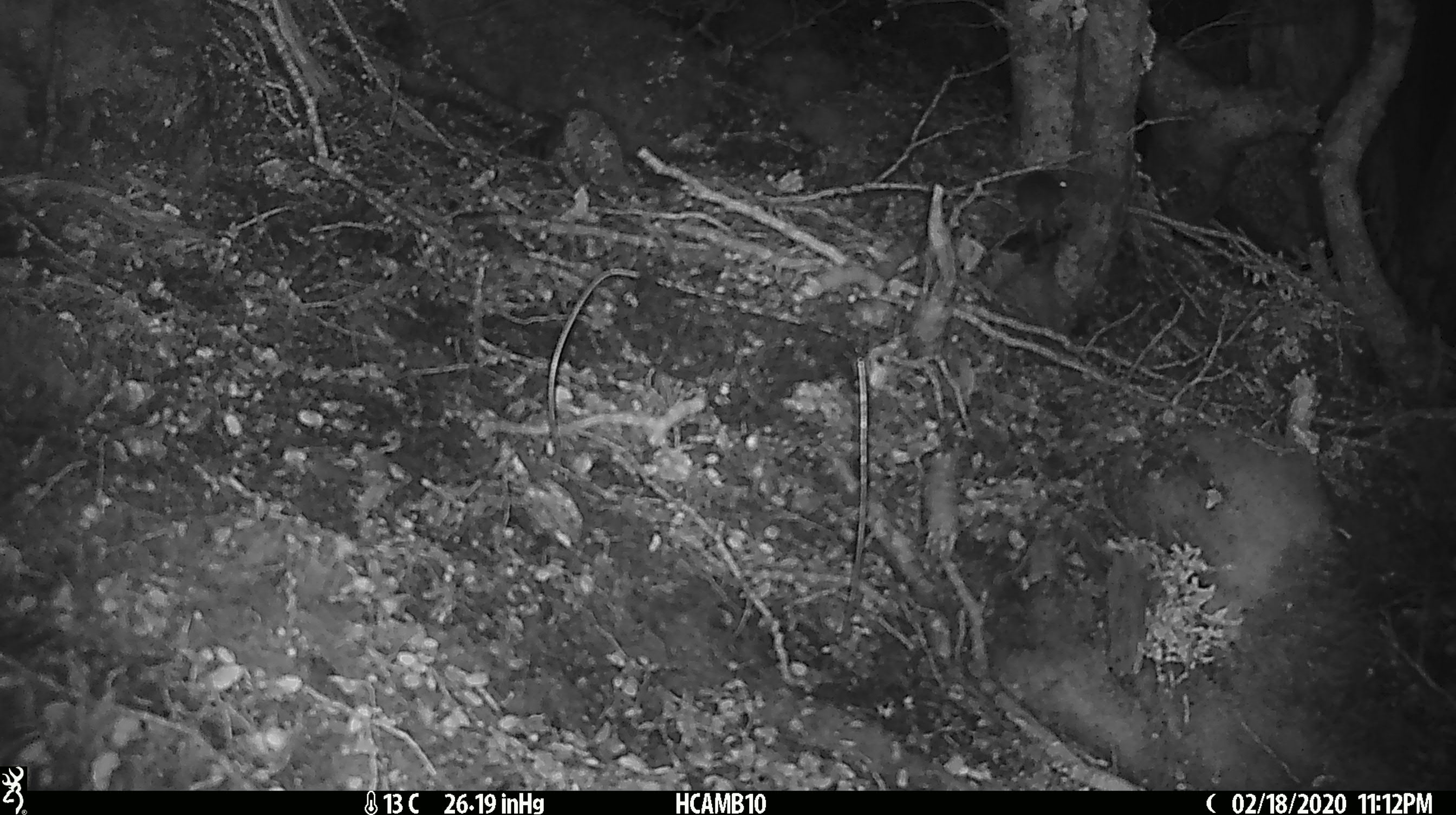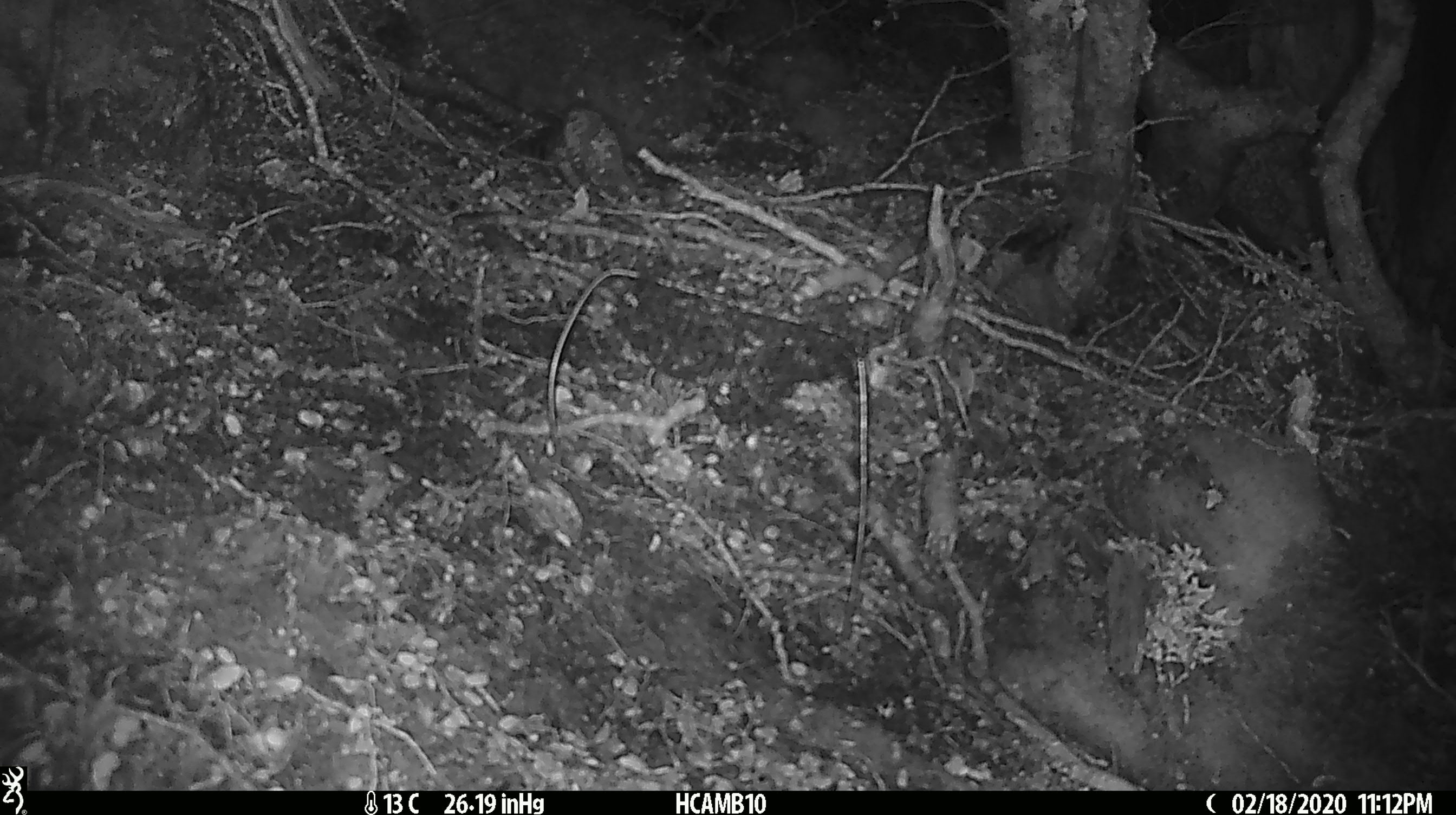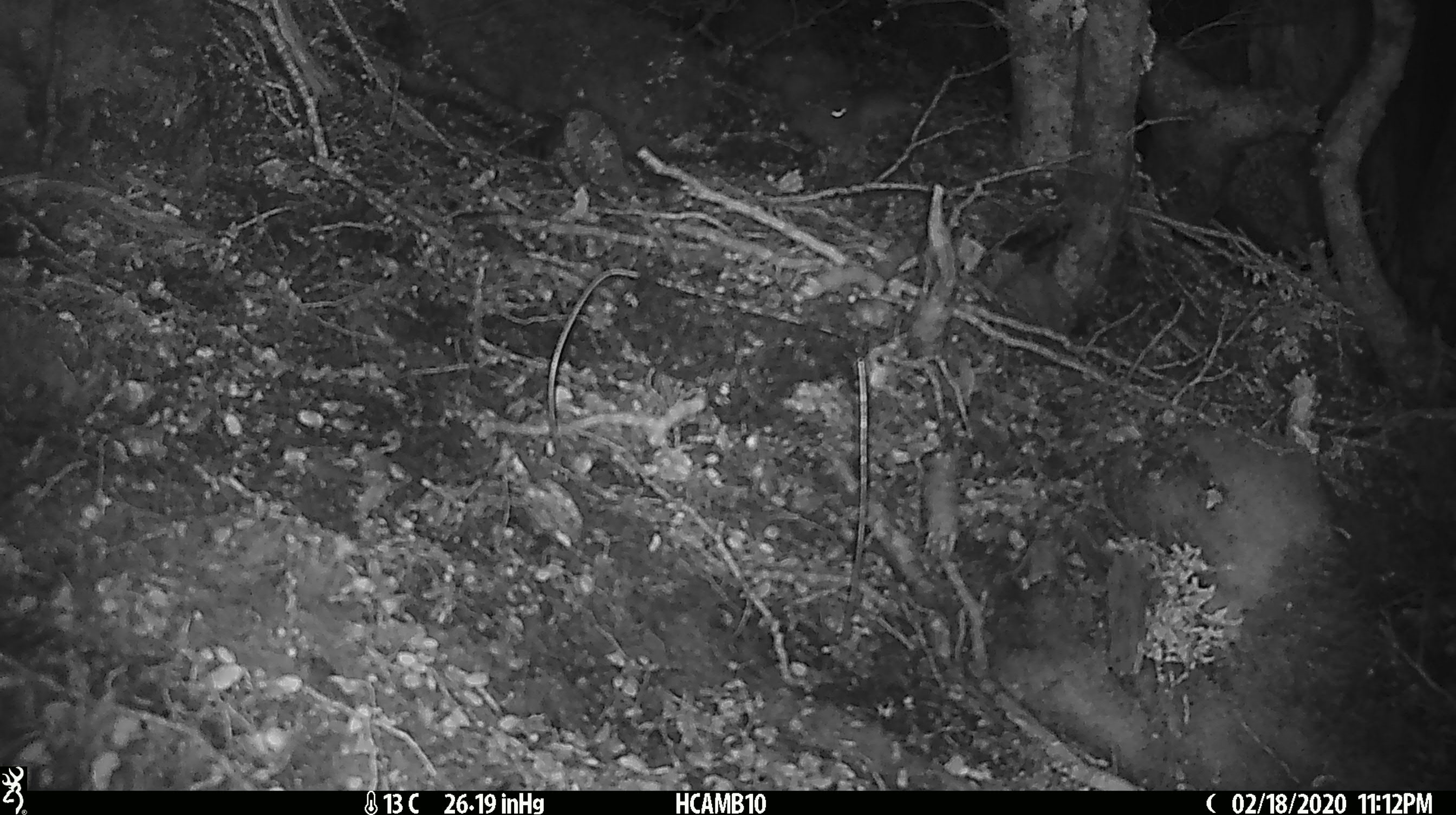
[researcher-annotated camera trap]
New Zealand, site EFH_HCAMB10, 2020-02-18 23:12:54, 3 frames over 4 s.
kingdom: Animalia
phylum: Chordata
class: Mammalia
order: Rodentia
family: Muridae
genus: Mus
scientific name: Mus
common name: mouse